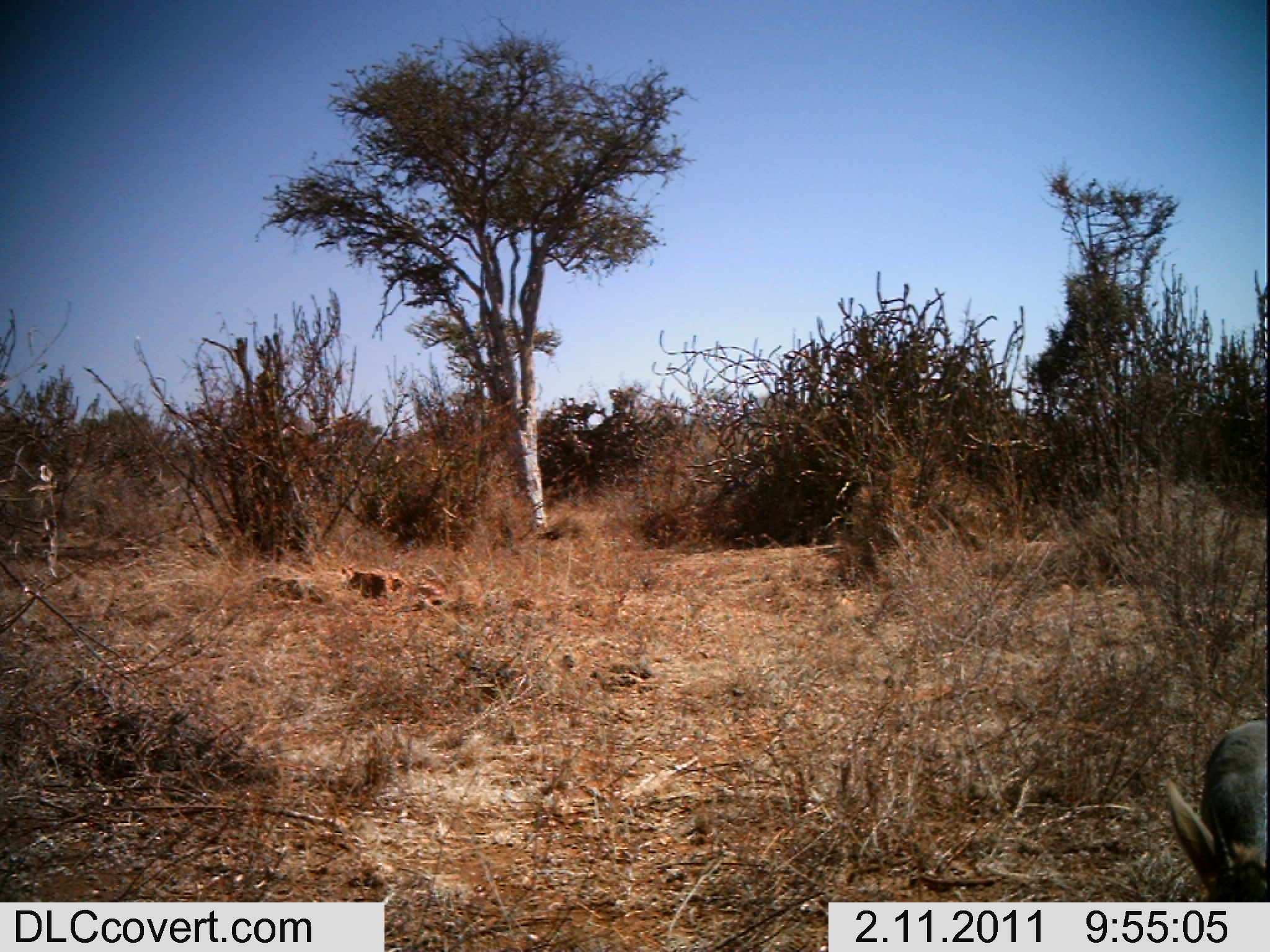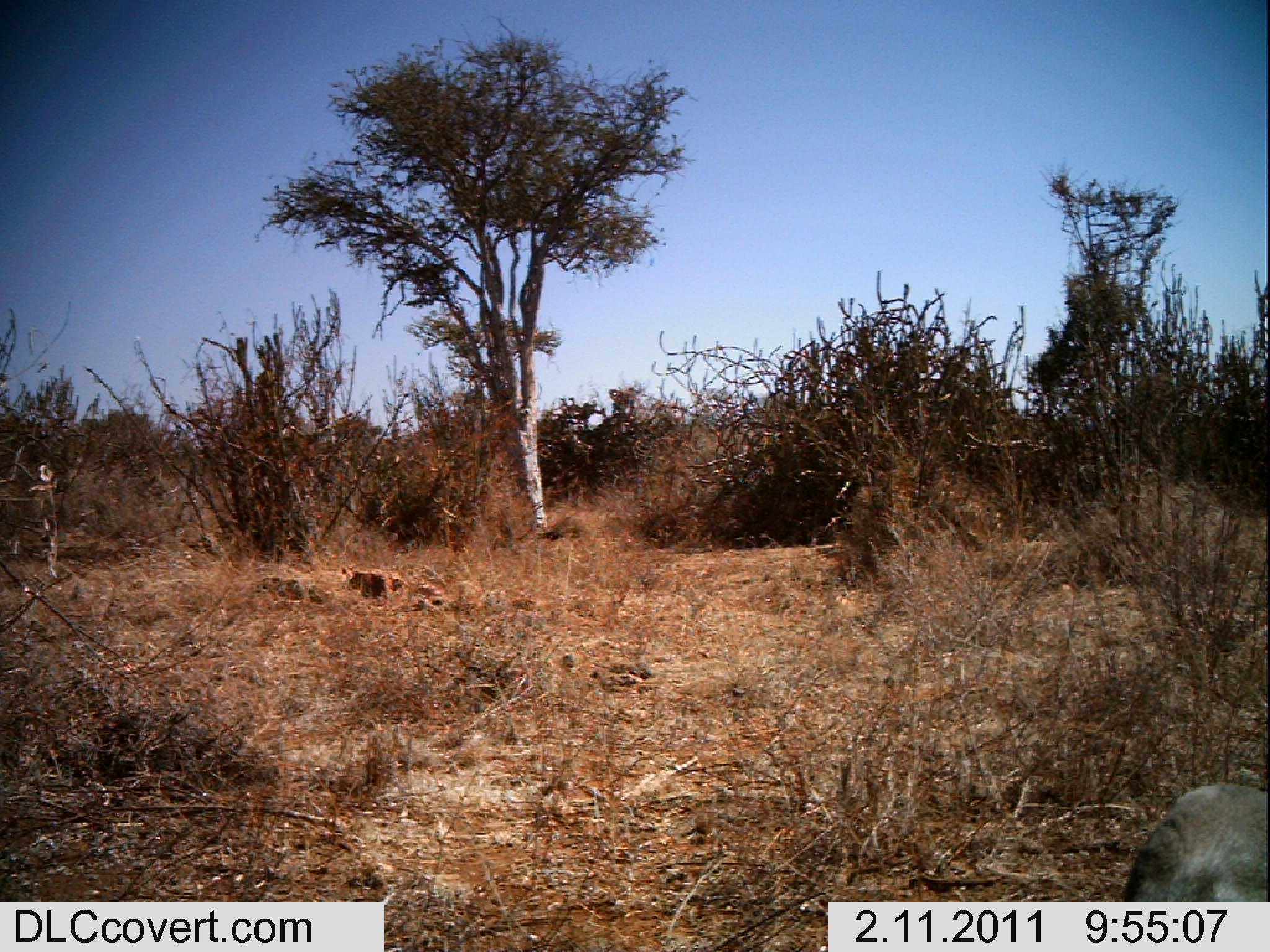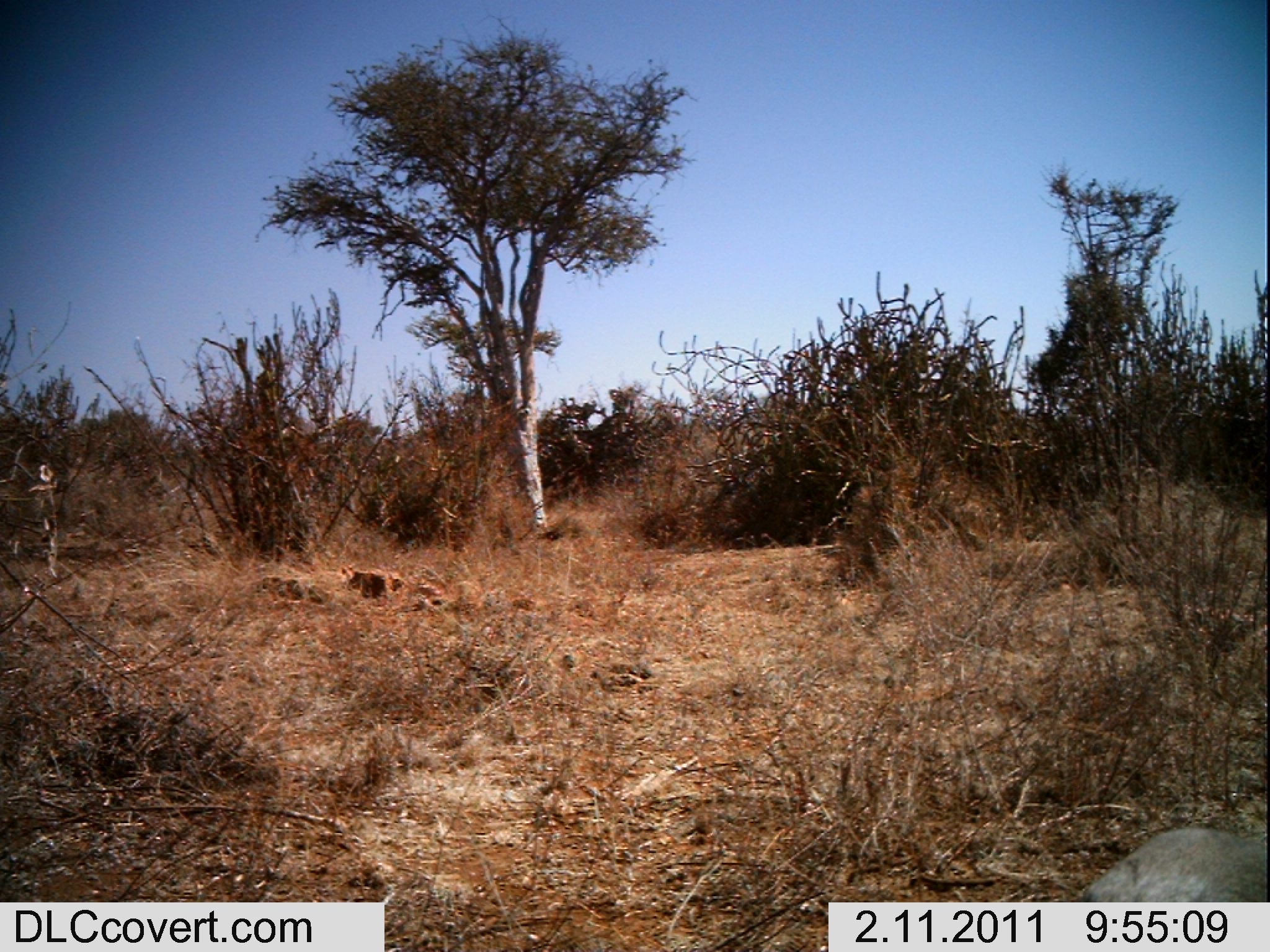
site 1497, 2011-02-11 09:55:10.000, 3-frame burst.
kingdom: Animalia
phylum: Chordata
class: Mammalia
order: Artiodactyla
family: Bovidae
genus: Madoqua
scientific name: Madoqua guentheri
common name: günther's dik-dik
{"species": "Madoqua guentheri (günther's dik-dik)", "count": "1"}